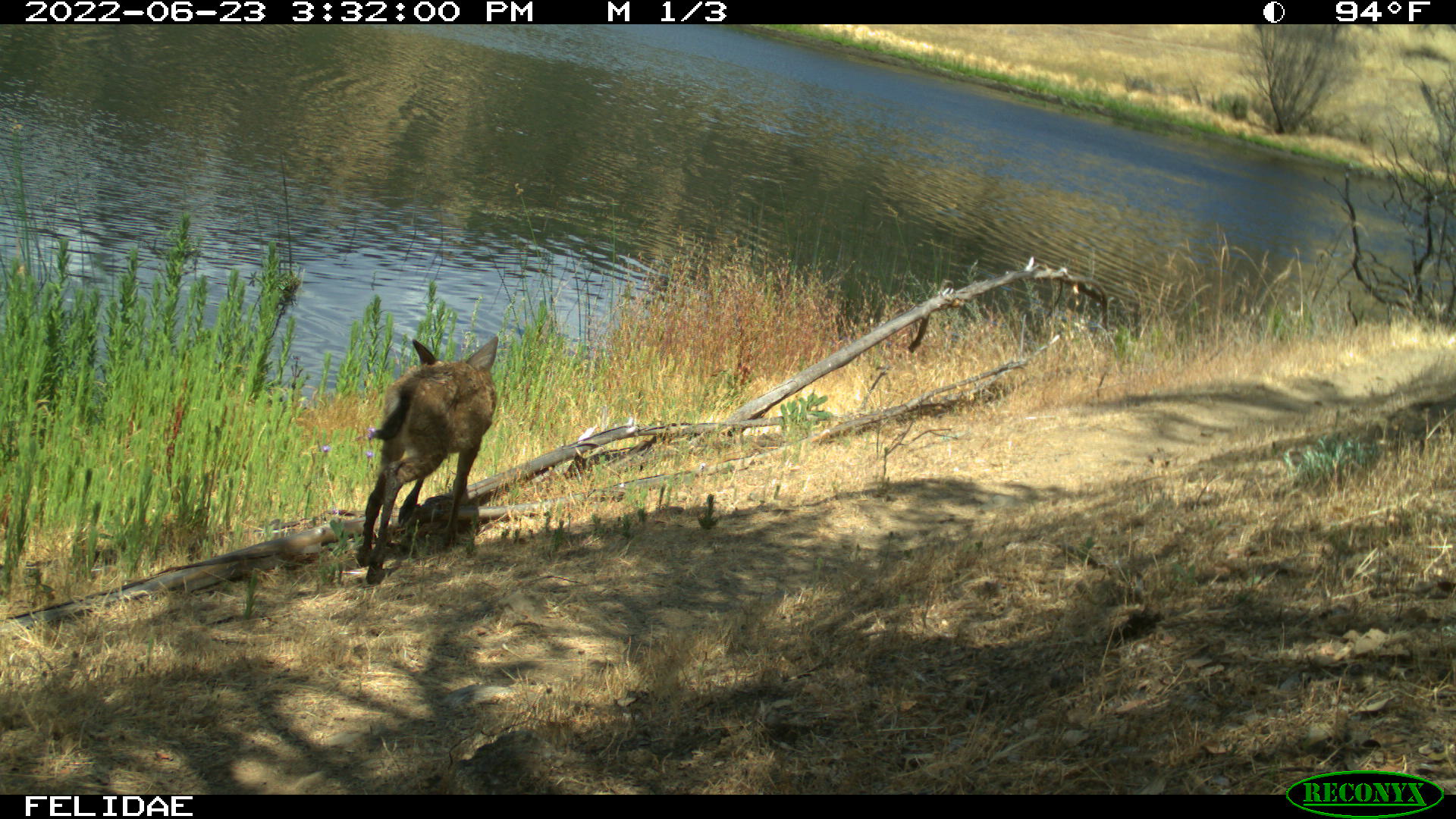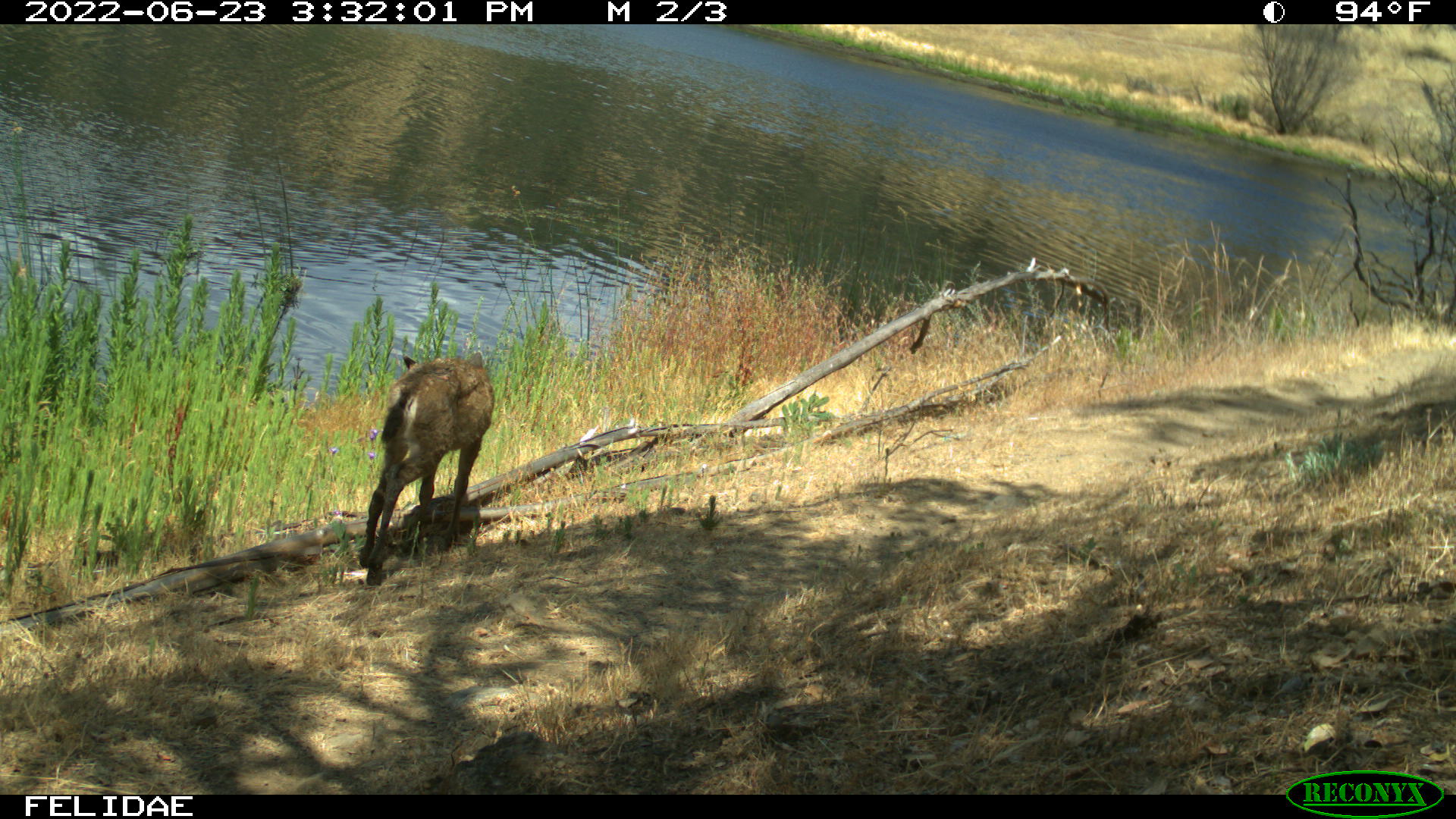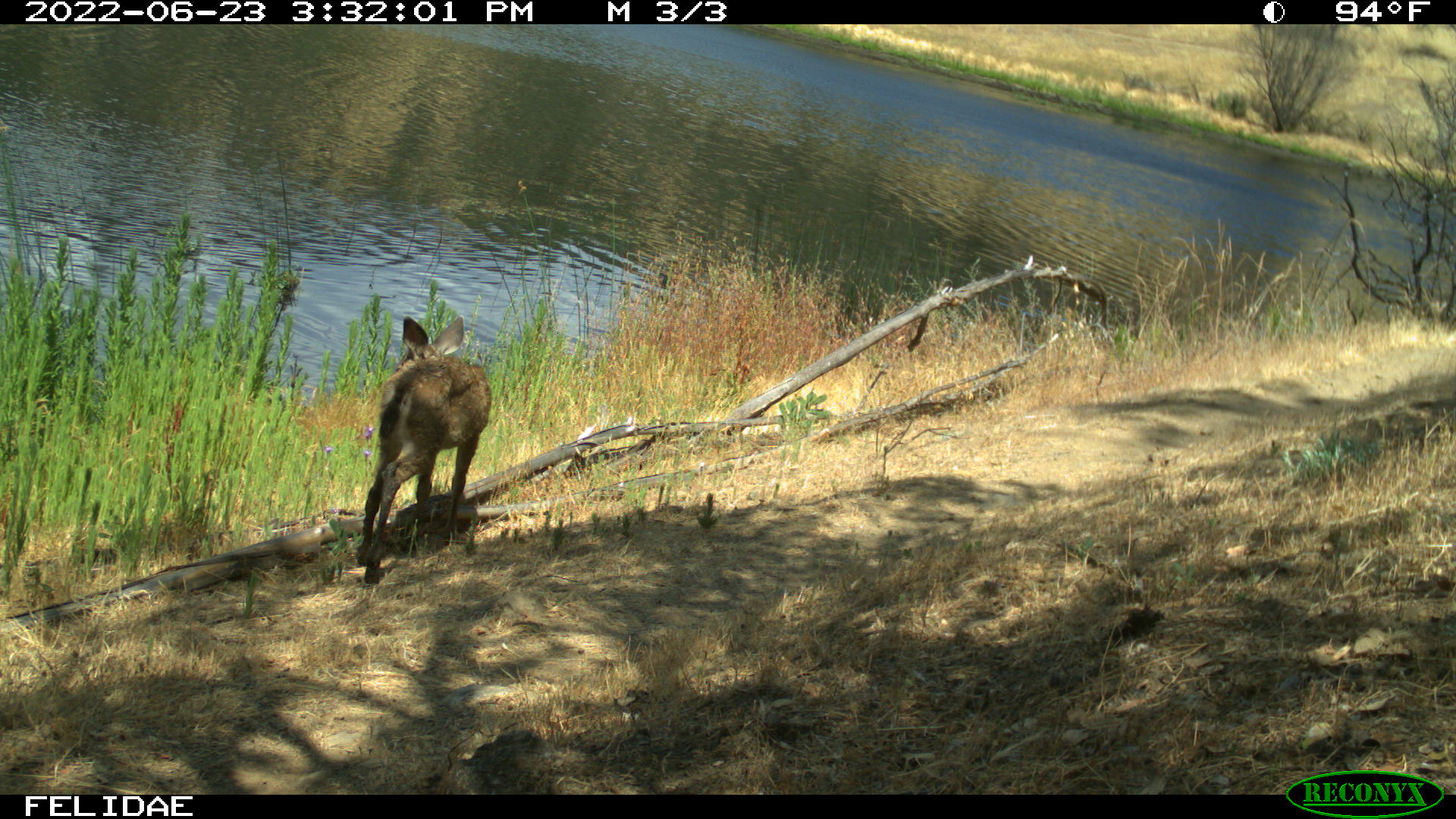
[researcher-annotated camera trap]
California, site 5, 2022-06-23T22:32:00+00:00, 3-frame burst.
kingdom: Animalia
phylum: Chordata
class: Mammalia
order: Artiodactyla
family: Cervidae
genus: Odocoileus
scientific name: Odocoileus hemionus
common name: mule deer